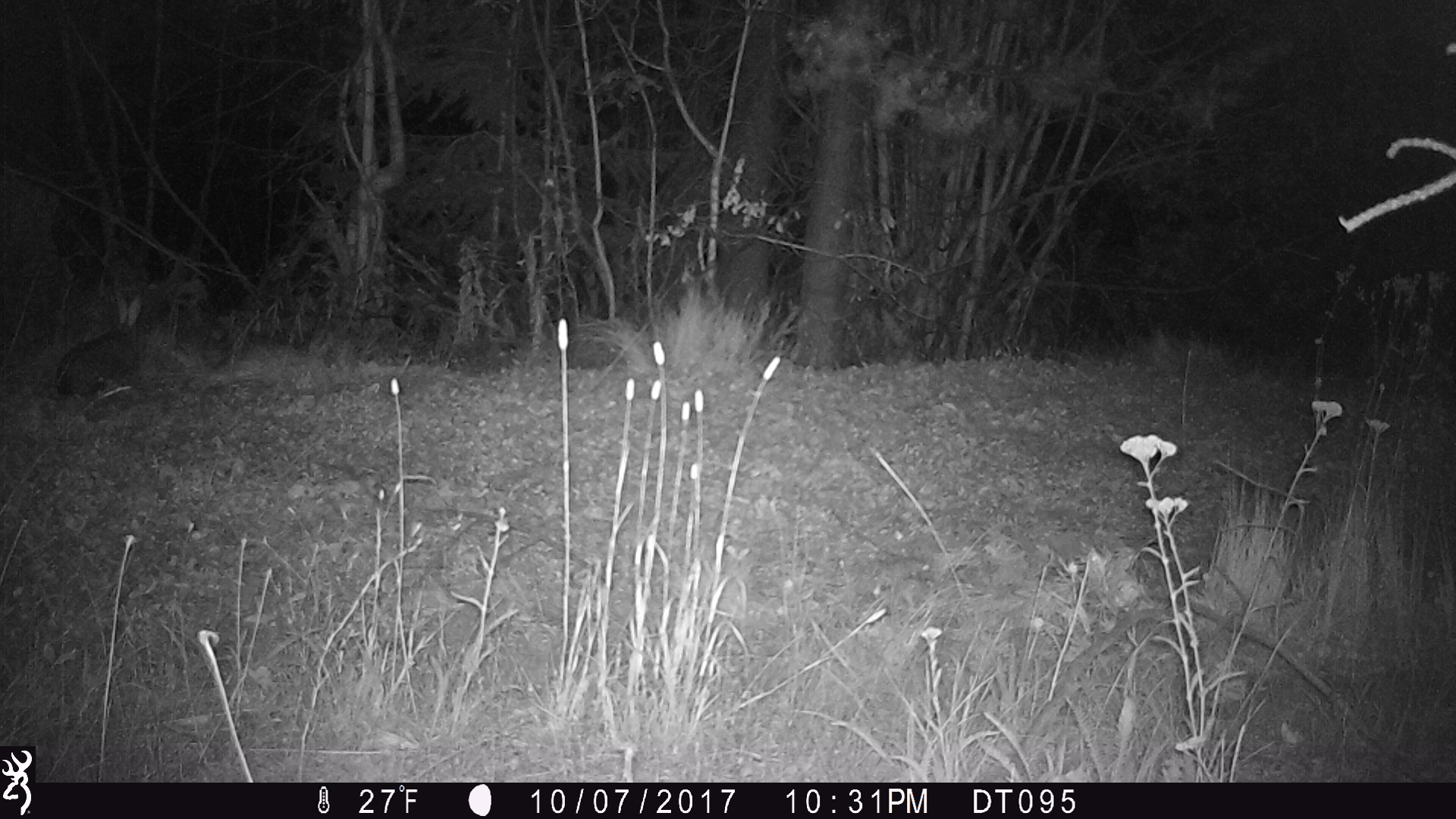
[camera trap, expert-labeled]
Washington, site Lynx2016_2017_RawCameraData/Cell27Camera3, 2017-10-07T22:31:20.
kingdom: Animalia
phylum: Chordata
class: Mammalia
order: Lagomorpha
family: Leporidae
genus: Lepus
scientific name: Lepus americanus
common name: snowshoe hare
Lepus americanus (snowshoe hare). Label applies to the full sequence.